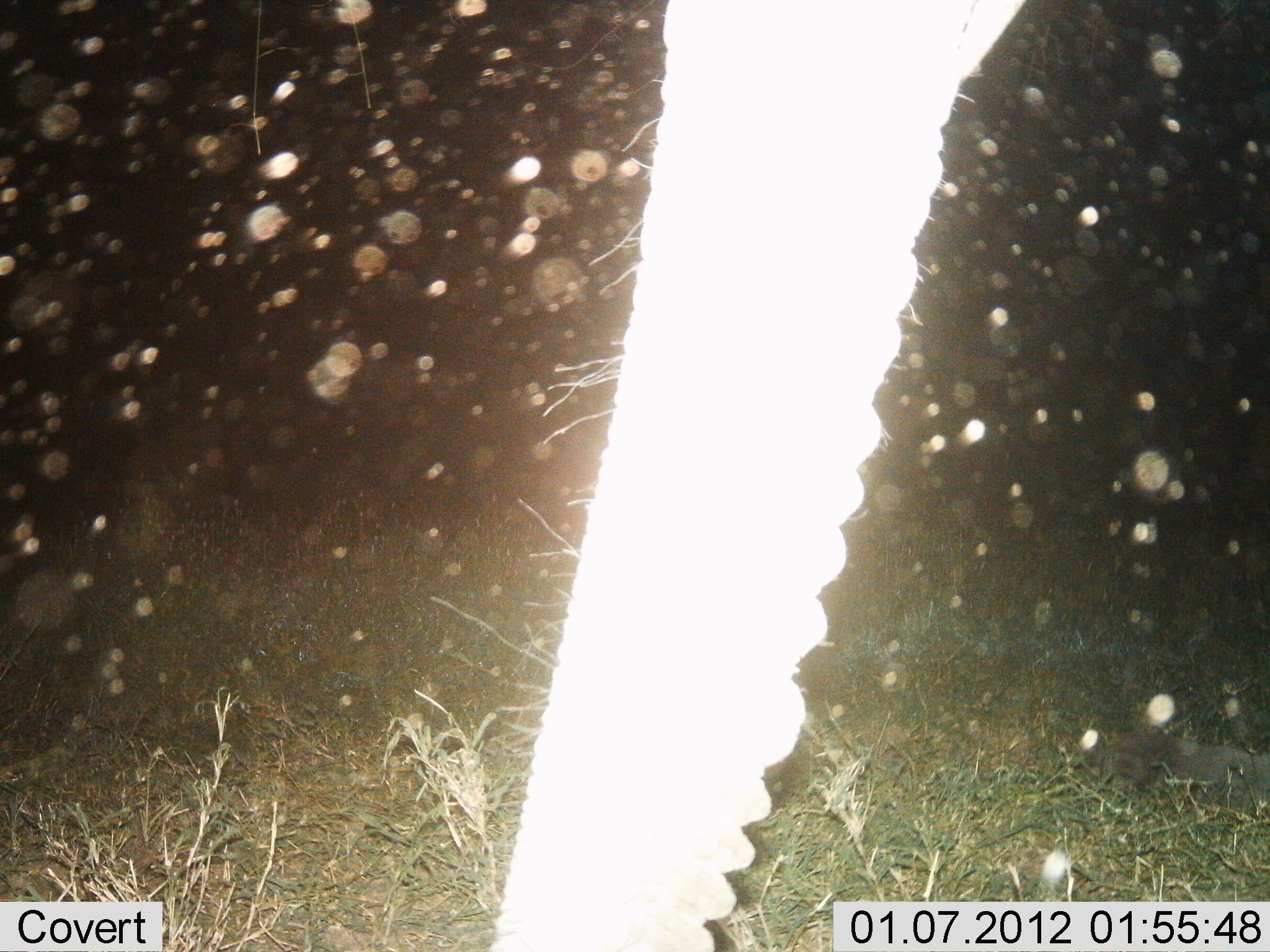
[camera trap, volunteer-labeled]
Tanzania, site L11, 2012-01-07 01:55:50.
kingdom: Animalia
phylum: Chordata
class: Mammalia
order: Proboscidea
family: Elephantidae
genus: Loxodonta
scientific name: Loxodonta africana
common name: african bush elephant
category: elephant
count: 1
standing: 90%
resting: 0%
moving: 10%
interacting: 0%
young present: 0%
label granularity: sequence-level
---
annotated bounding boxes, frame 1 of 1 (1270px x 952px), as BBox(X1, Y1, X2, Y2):
animal: BBox(484, 0, 1027, 952)